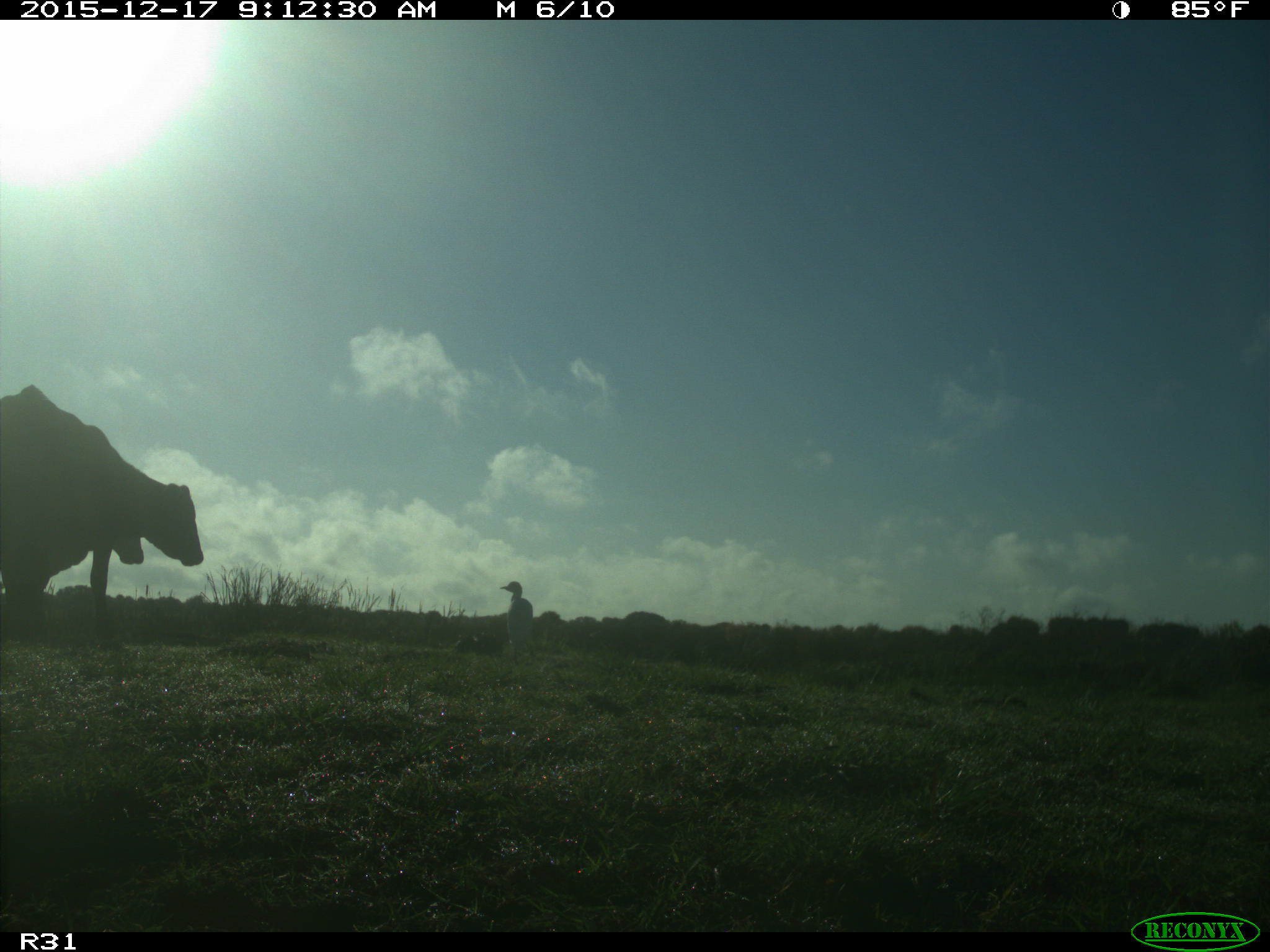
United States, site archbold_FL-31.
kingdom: Animalia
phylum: Chordata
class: Mammalia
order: Artiodactyla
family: Bovidae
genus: Bos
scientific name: Bos taurus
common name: domestic cow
Bos taurus (domestic cow).